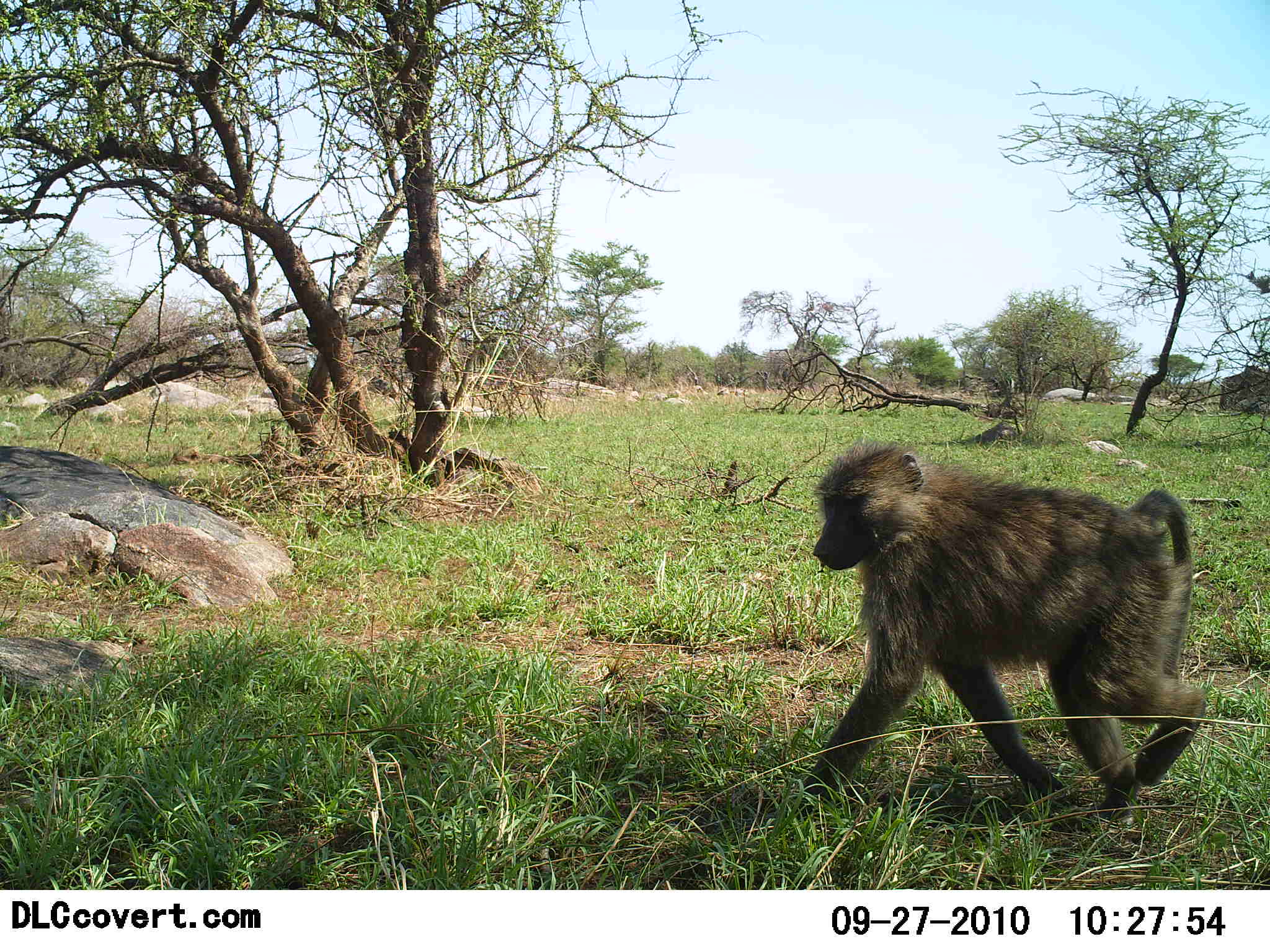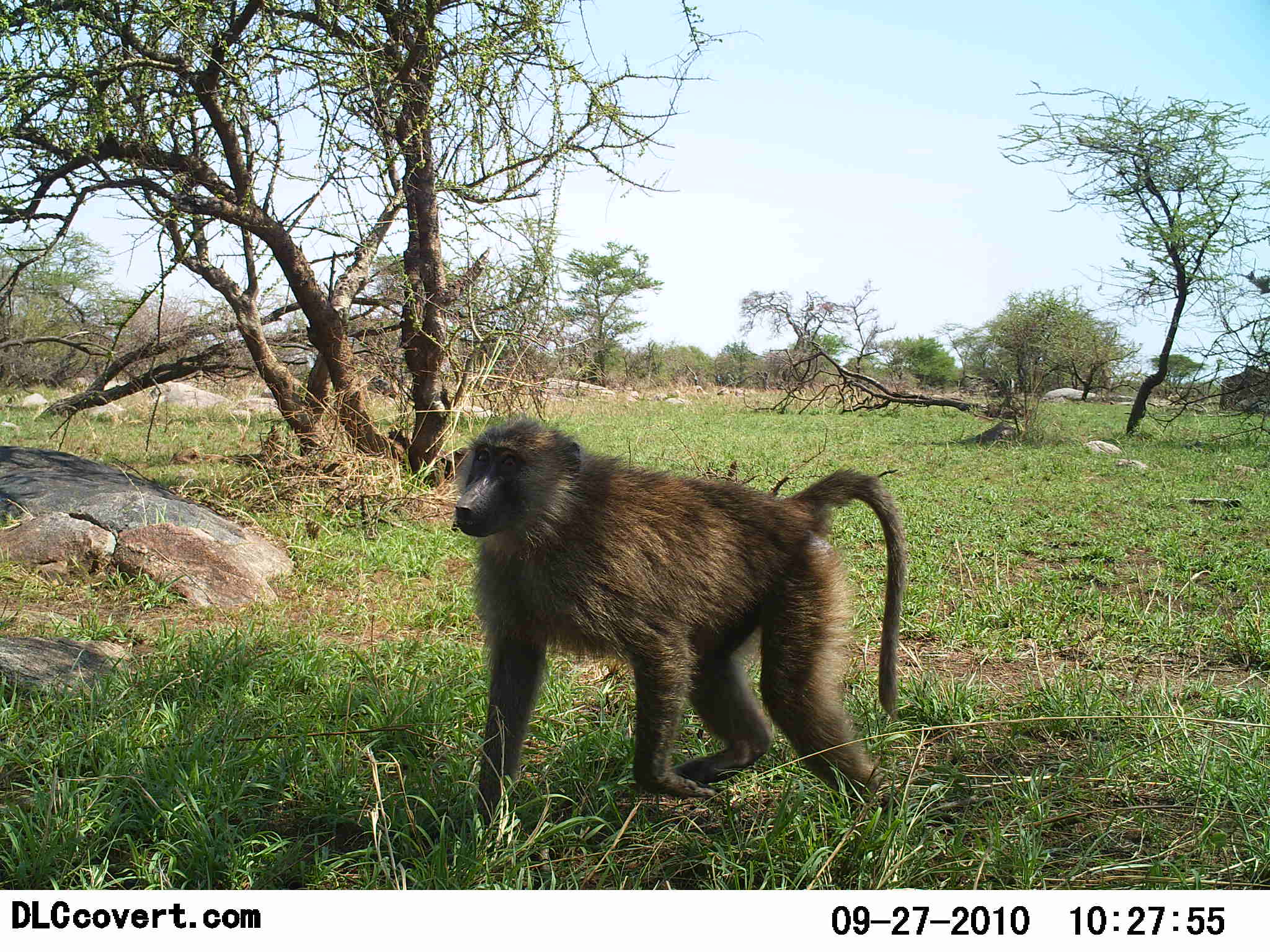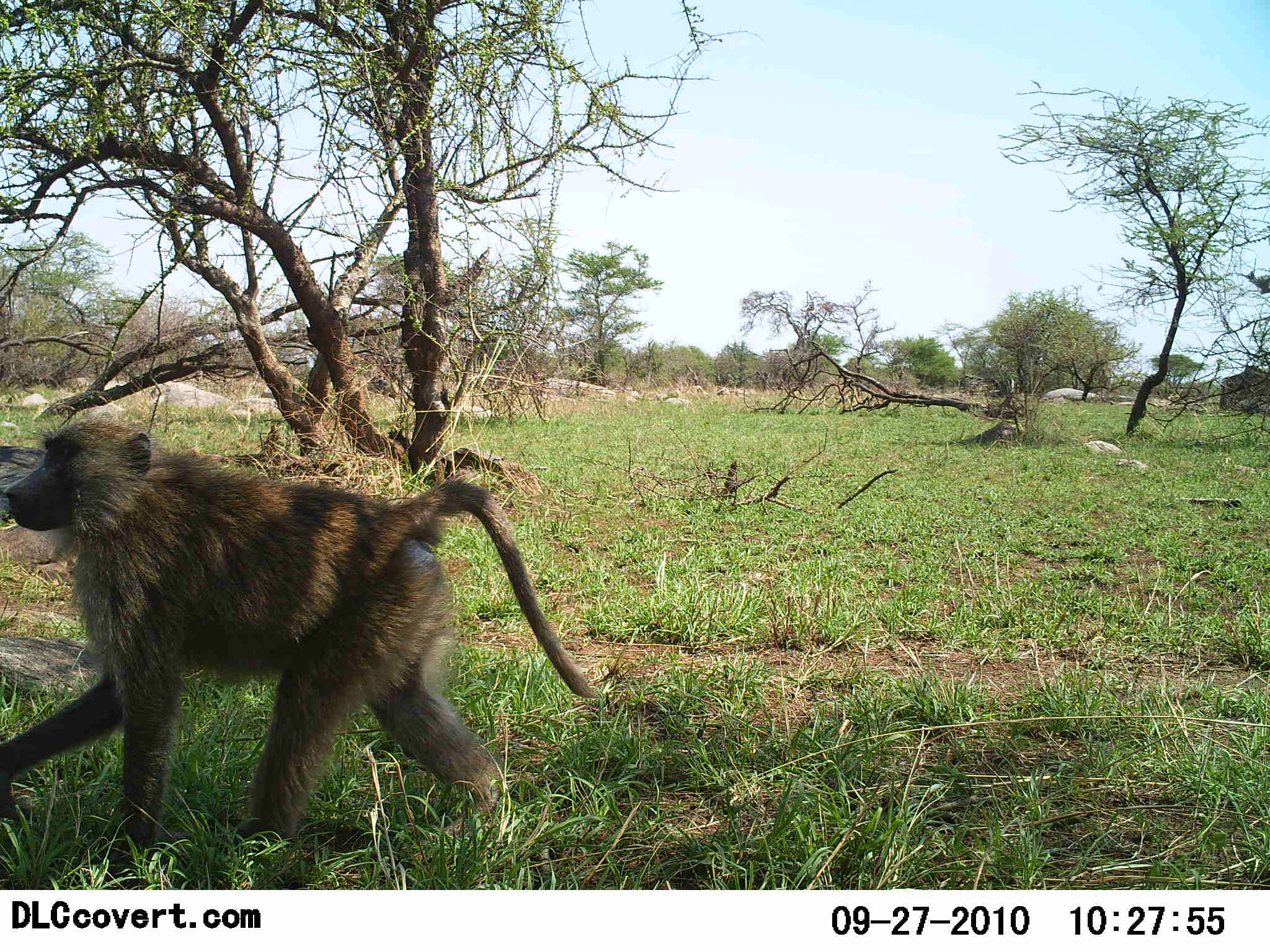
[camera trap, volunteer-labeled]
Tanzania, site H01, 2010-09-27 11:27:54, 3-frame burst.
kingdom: Animalia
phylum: Chordata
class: Mammalia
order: Primates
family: Cercopithecidae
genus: Papio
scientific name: Papio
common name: baboon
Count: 1.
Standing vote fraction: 20%.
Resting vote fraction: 0%.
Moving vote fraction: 87%.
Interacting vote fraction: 0%.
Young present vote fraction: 0%.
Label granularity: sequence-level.